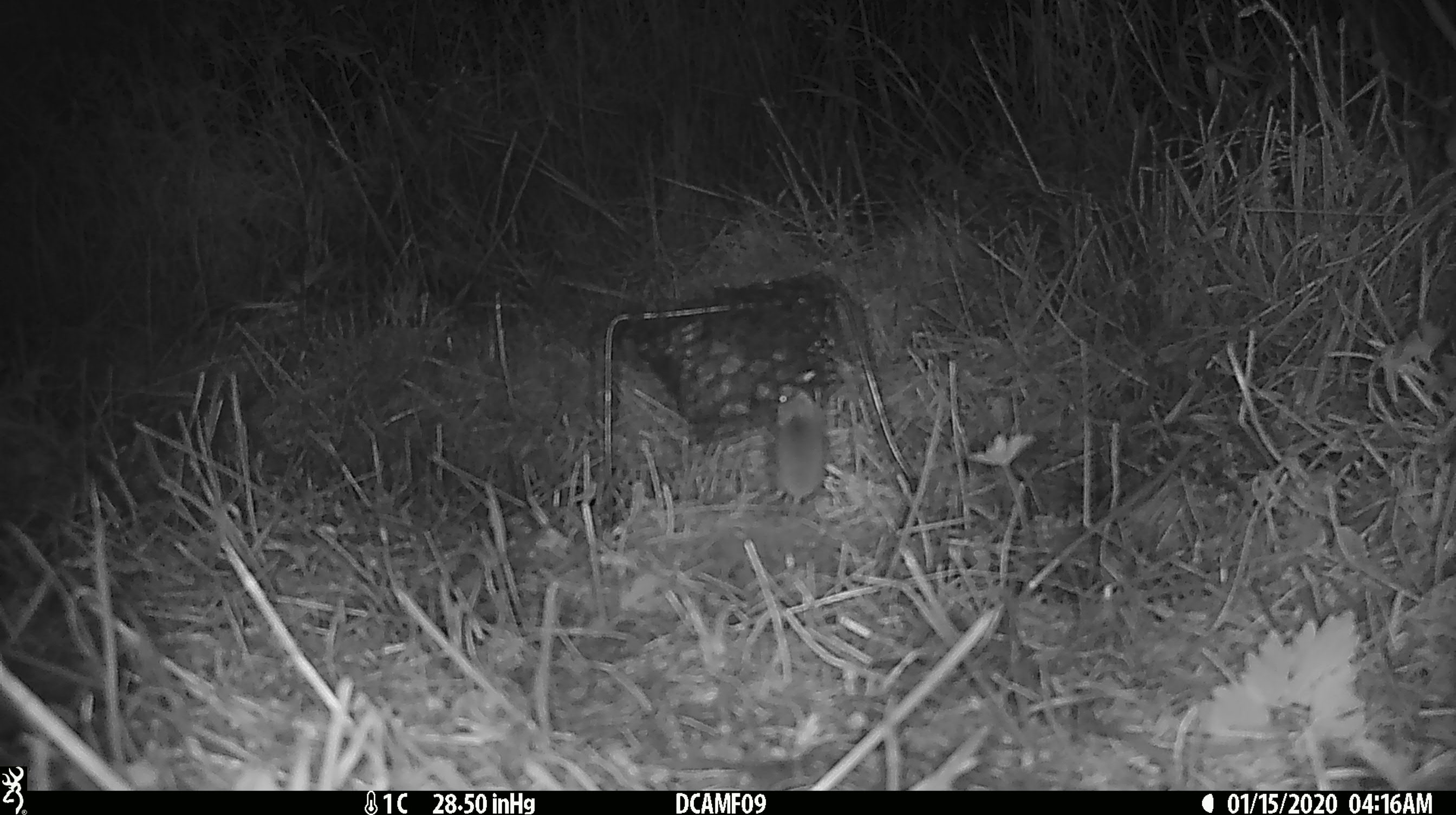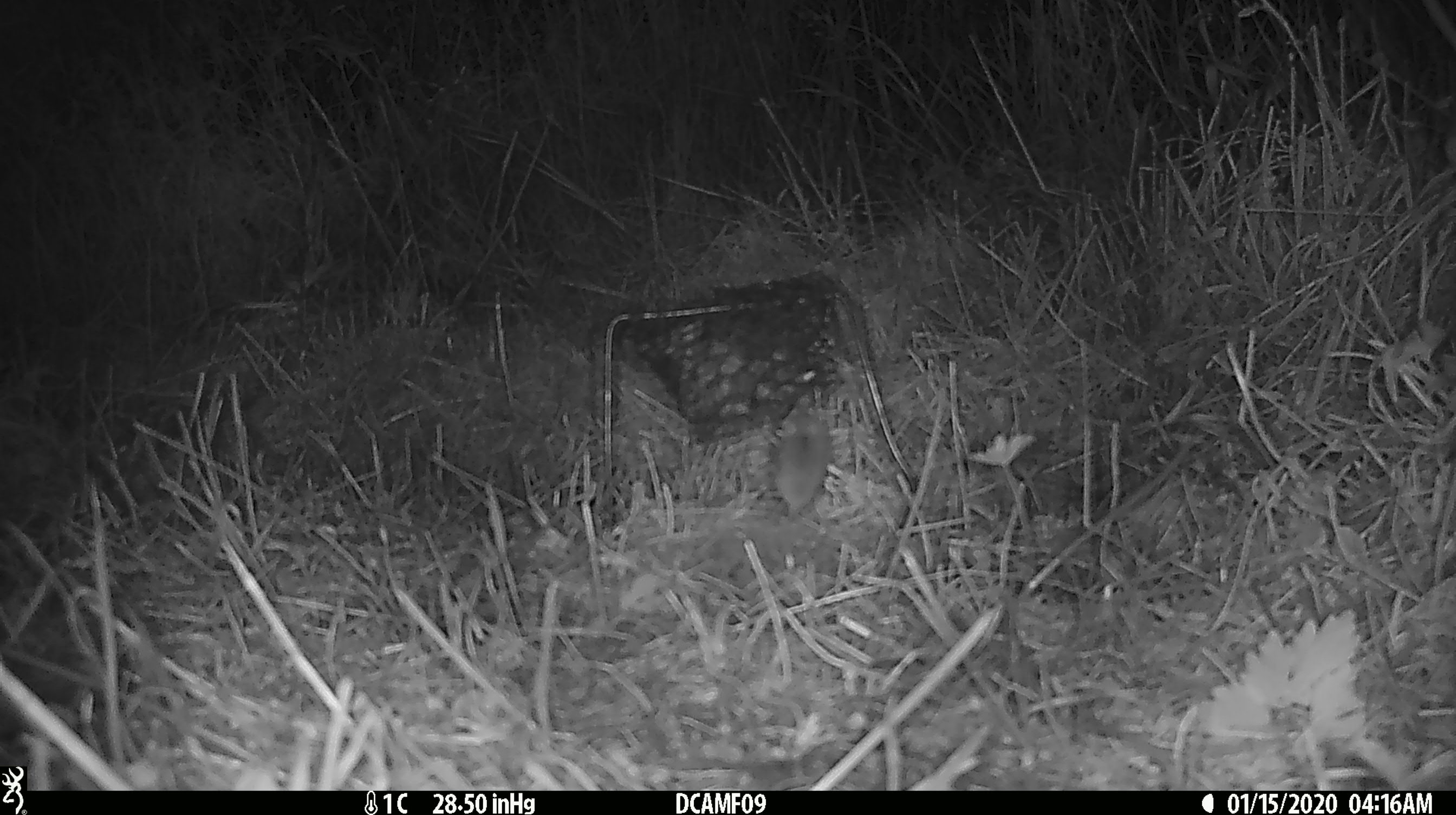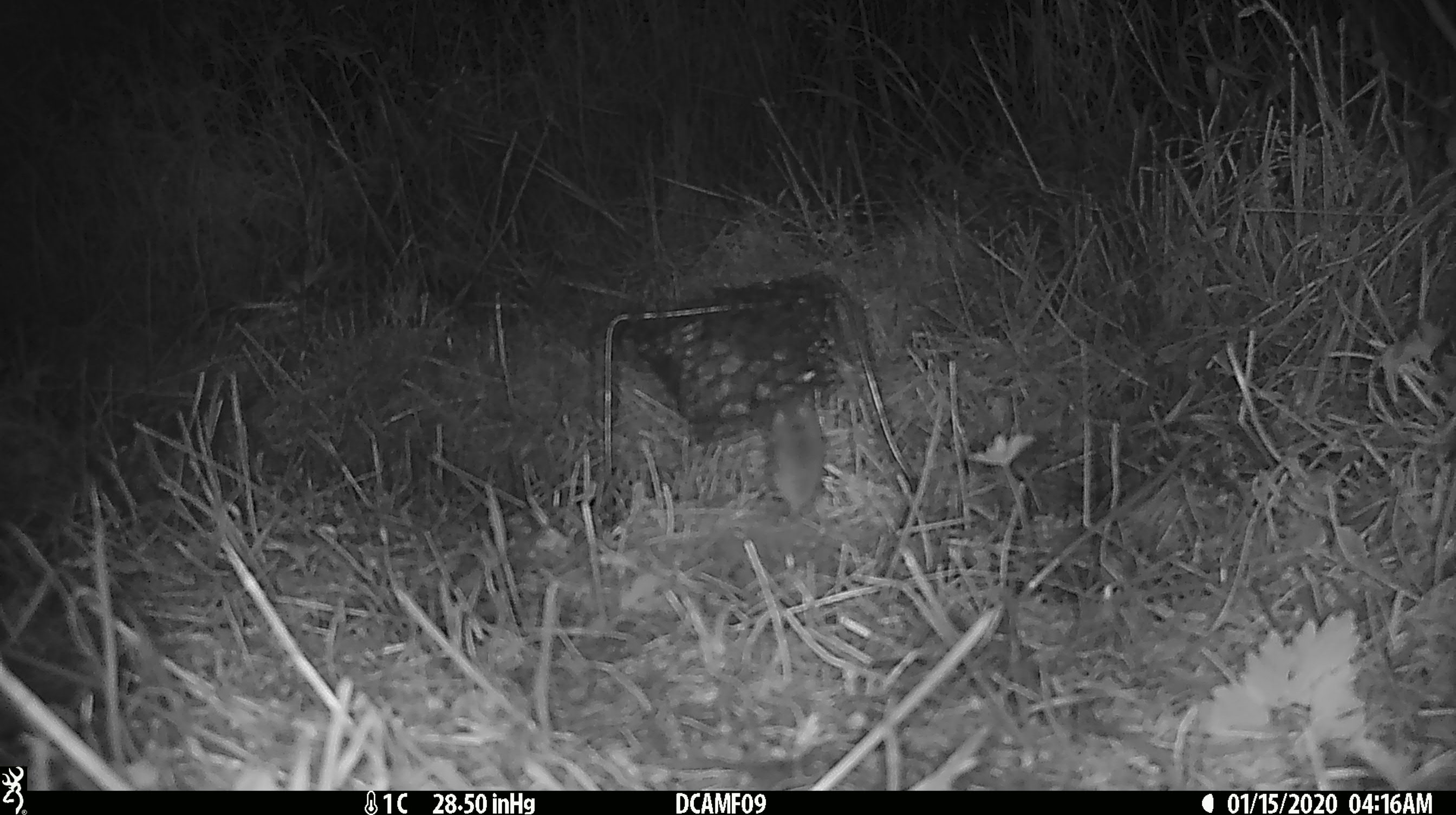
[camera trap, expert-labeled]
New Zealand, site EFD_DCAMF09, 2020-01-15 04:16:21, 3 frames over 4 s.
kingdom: Animalia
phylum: Chordata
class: Mammalia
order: Rodentia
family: Muridae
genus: Mus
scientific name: Mus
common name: mouse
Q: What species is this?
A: Mouse (Mus).